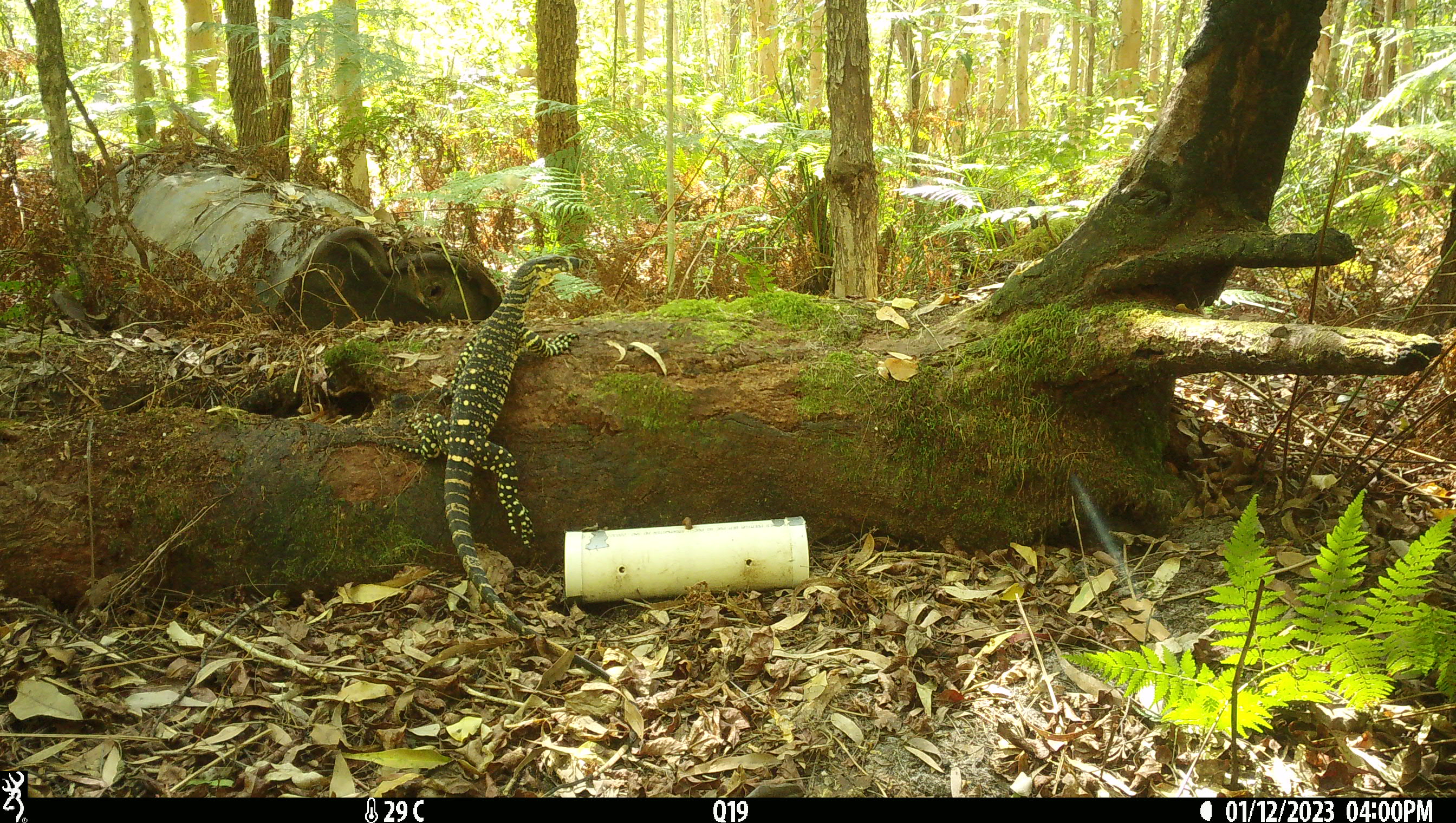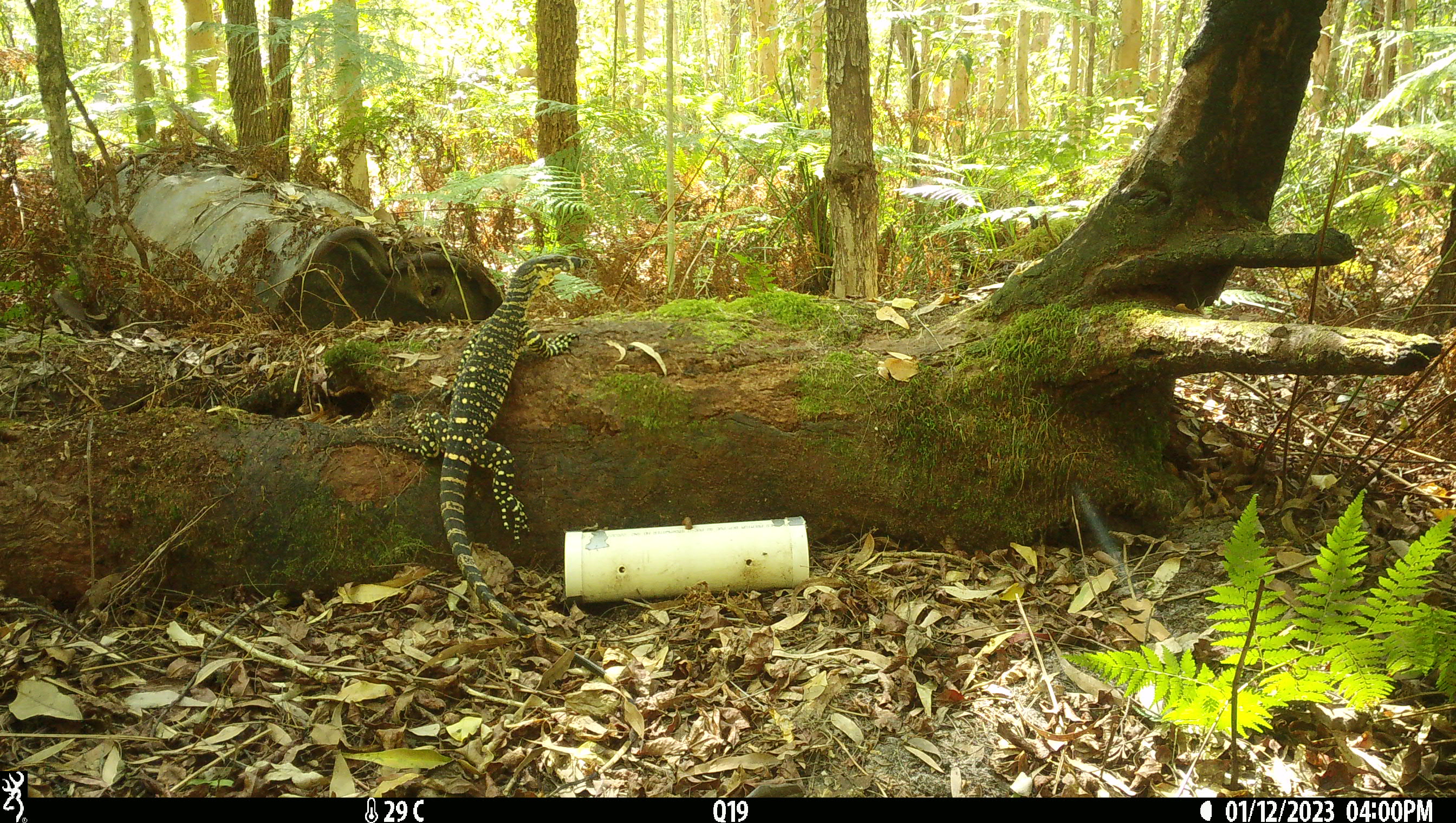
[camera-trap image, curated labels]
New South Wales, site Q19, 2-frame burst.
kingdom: Animalia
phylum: Chordata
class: Reptilia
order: Squamata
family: Varanidae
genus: Varanus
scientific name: Varanus varius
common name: lace monitor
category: goanna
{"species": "goanna (lace monitor) (Varanus varius)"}